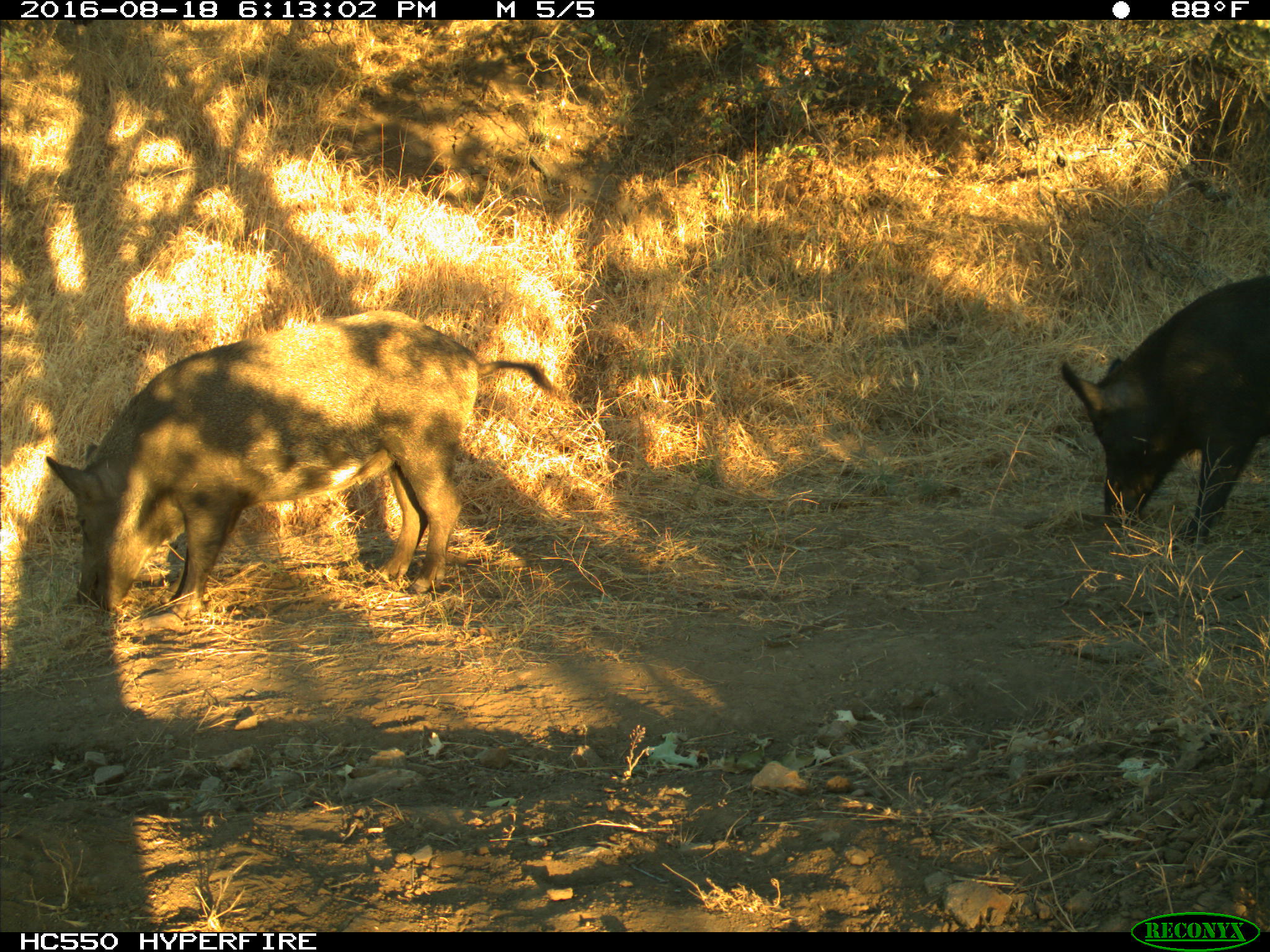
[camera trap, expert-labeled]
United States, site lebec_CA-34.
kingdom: Animalia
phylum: Chordata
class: Mammalia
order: Artiodactyla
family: Suidae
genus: Sus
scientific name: Sus scrofa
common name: wild boar